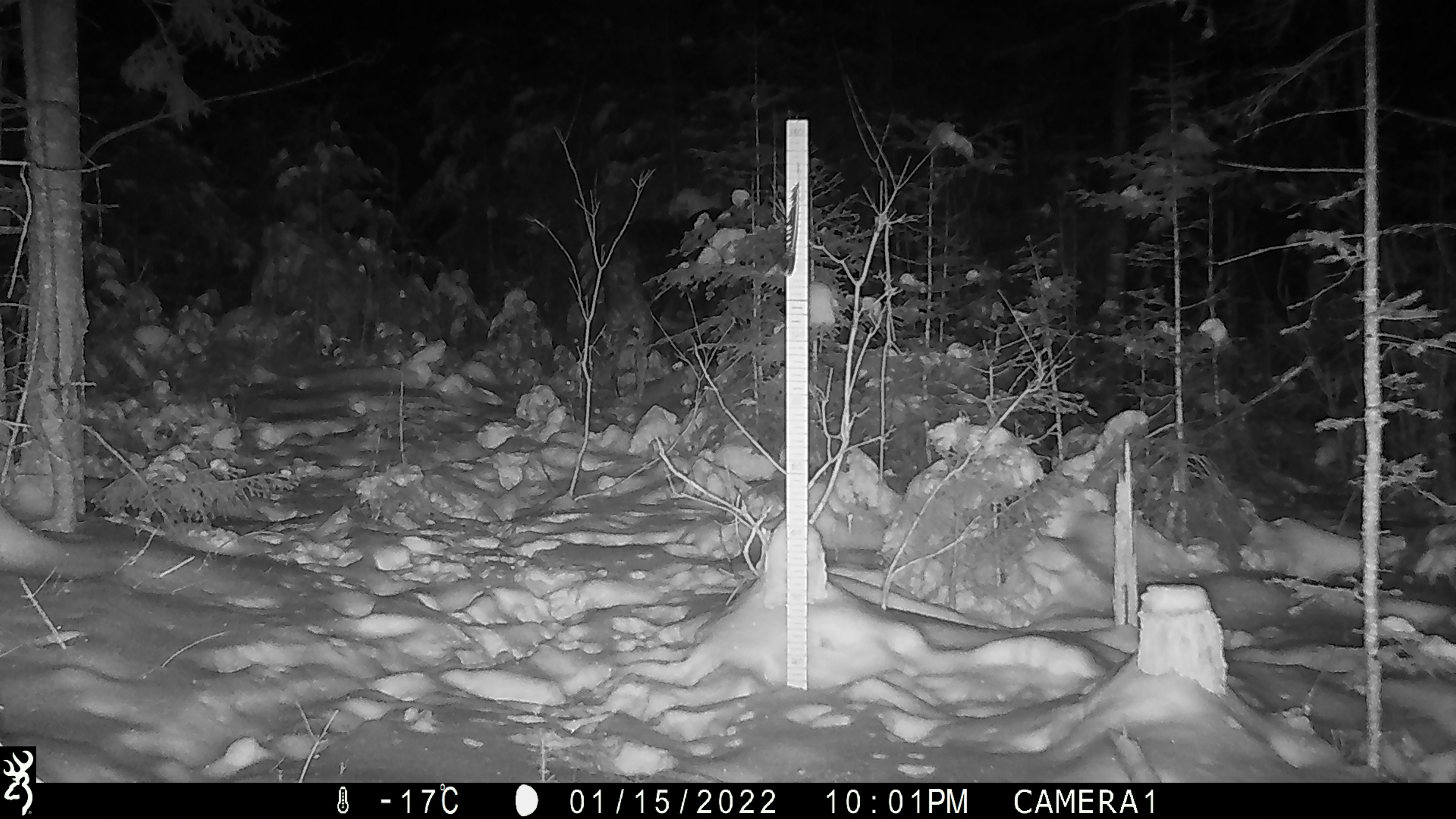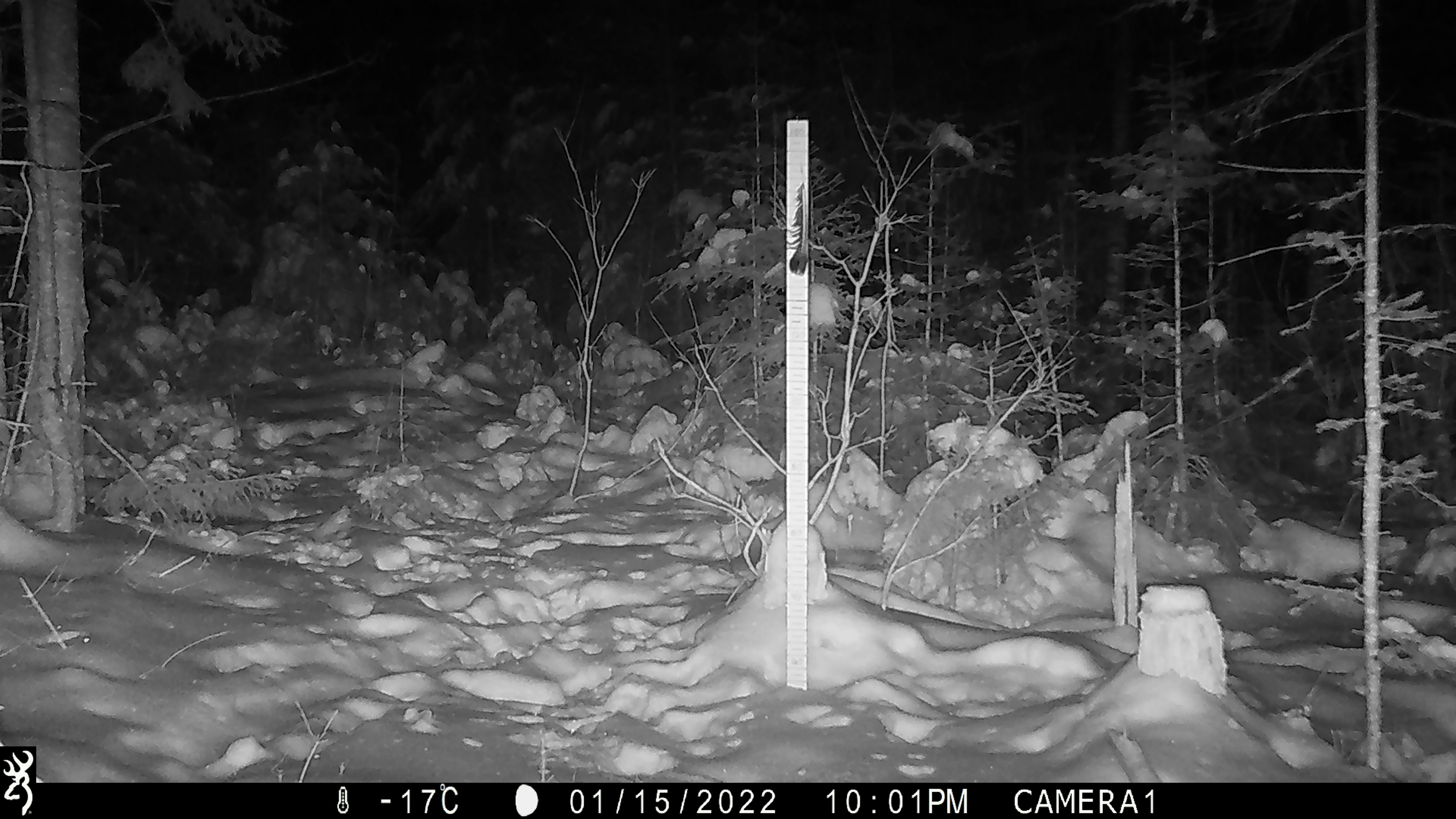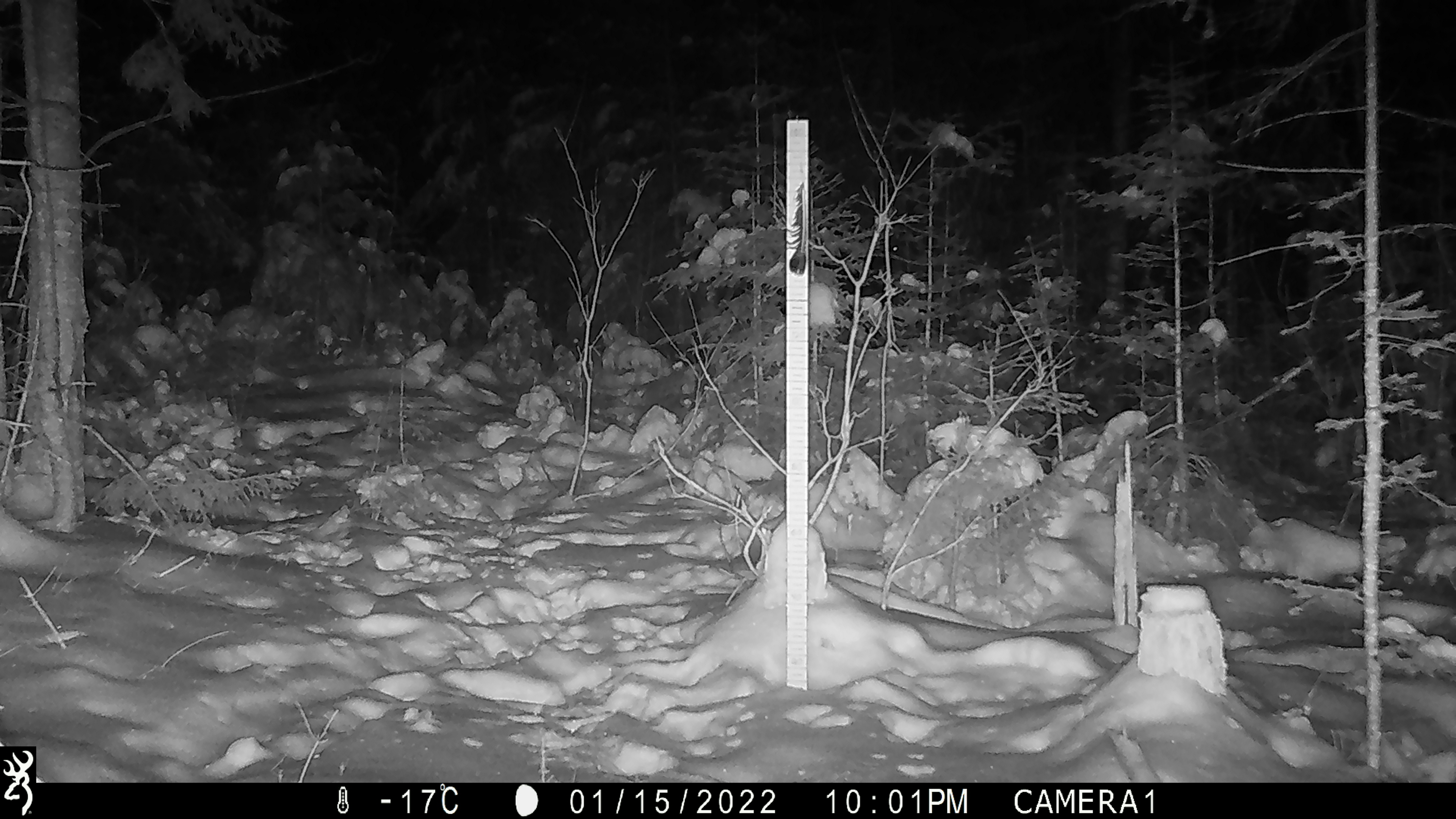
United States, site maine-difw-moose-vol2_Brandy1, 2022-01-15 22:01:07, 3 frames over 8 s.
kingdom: Animalia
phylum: Chordata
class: Mammalia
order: Artiodactyla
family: Cervidae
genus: Alces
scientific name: Alces alces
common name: moose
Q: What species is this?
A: Moose (Alces alces).